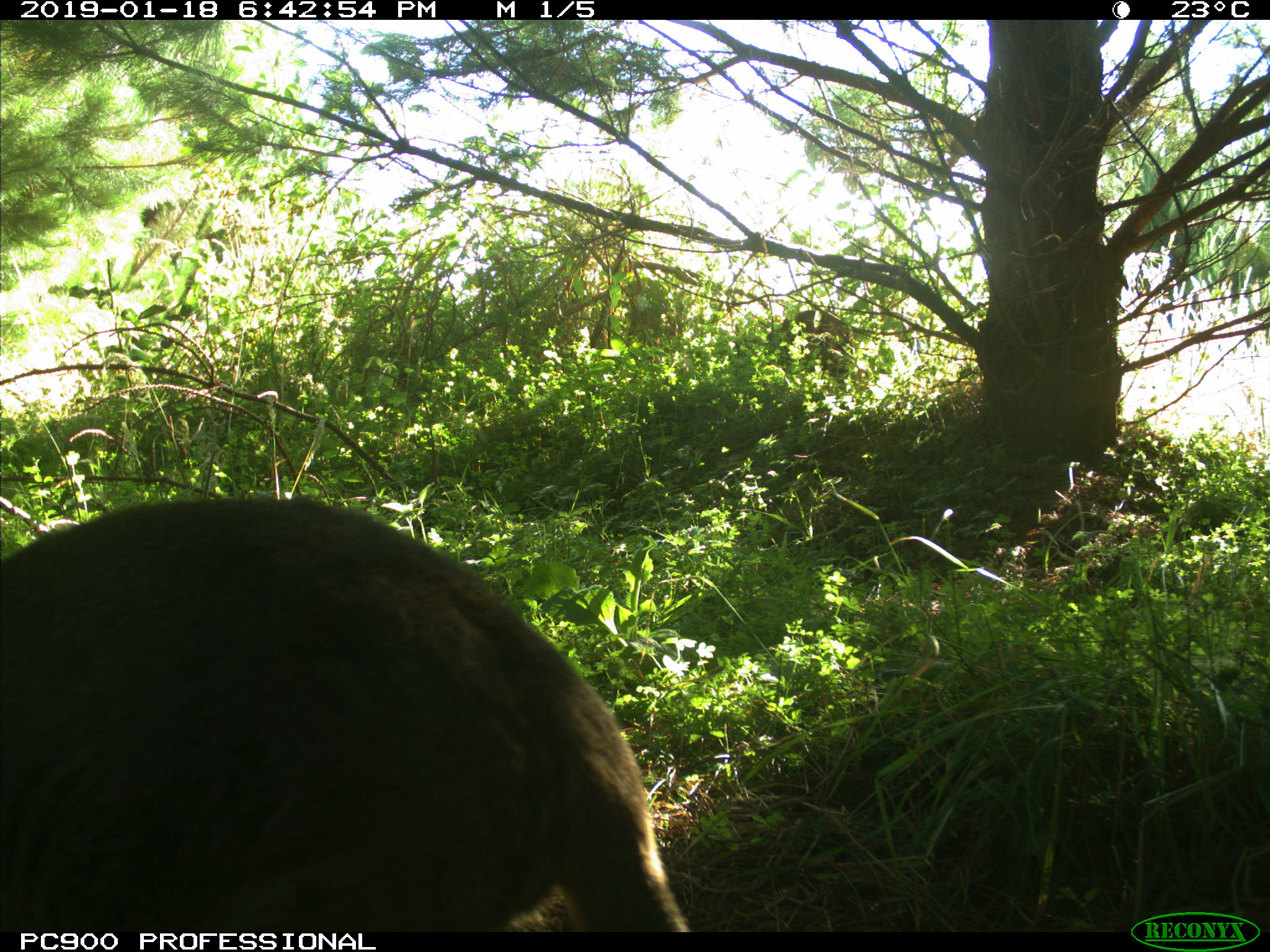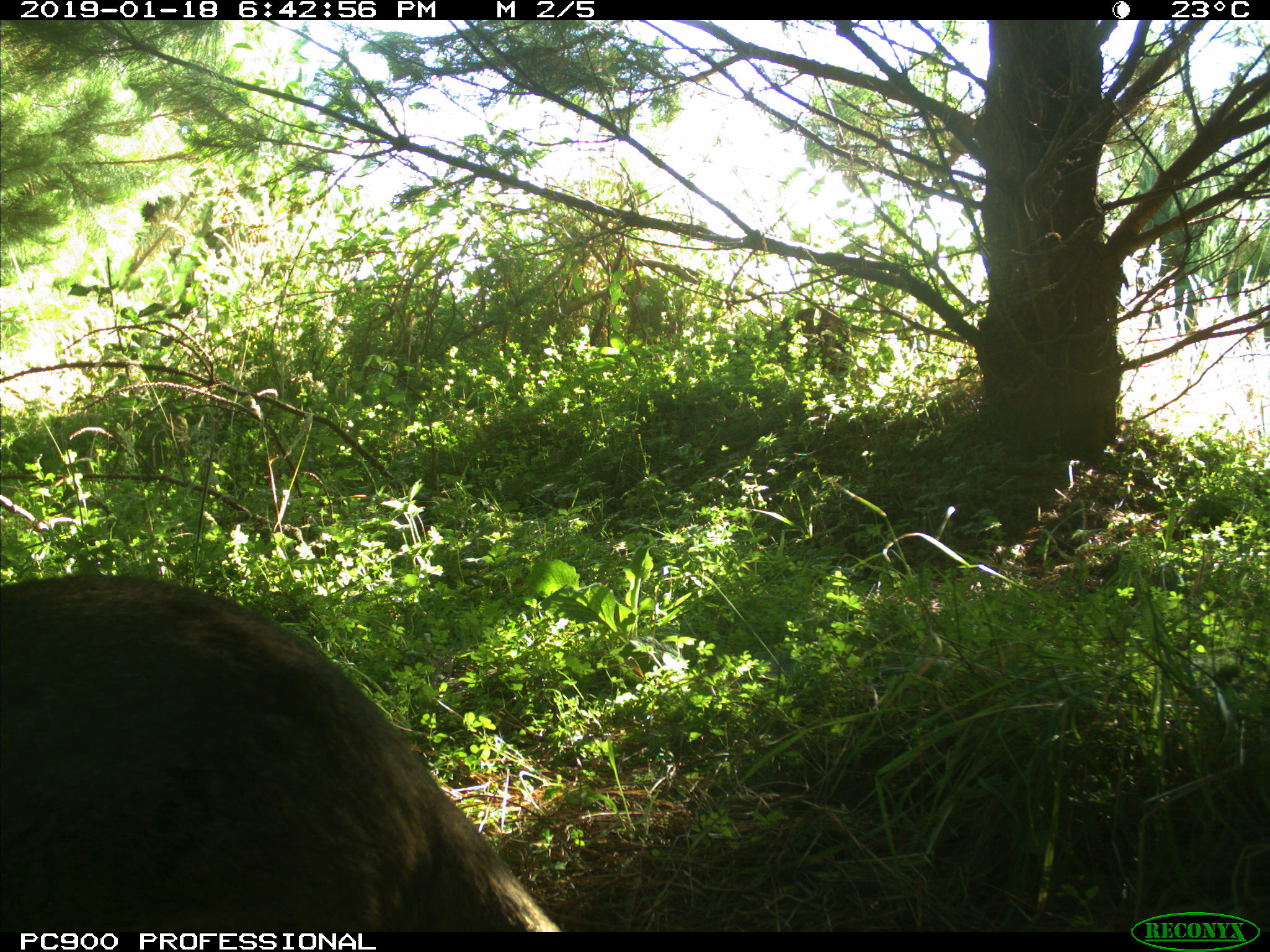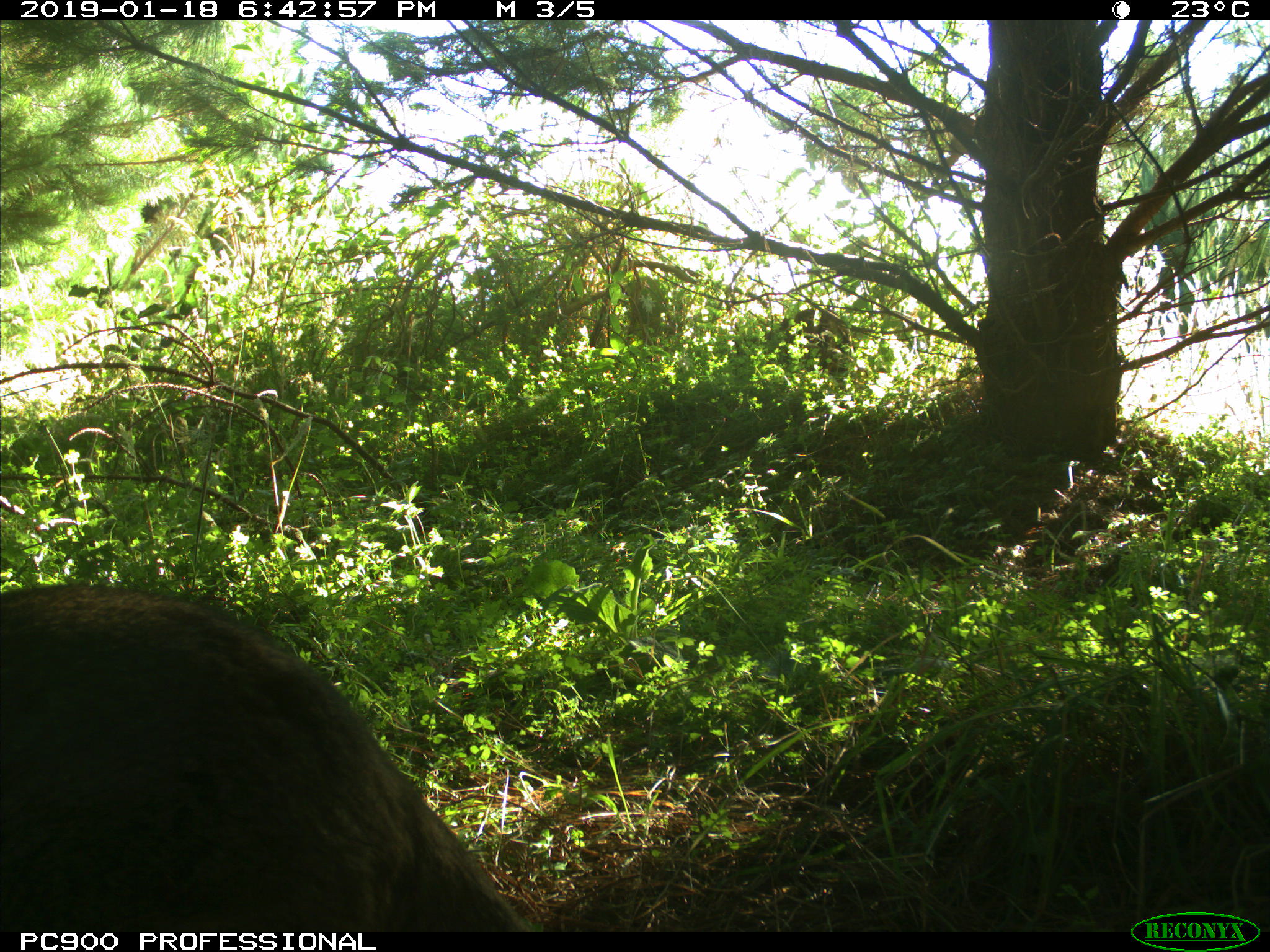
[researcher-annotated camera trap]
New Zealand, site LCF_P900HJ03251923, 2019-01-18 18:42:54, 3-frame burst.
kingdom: Animalia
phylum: Chordata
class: Mammalia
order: Diprotodontia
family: Macropodidae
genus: Notamacropus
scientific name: Notamacropus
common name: wallaby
Wallaby (Notamacropus).